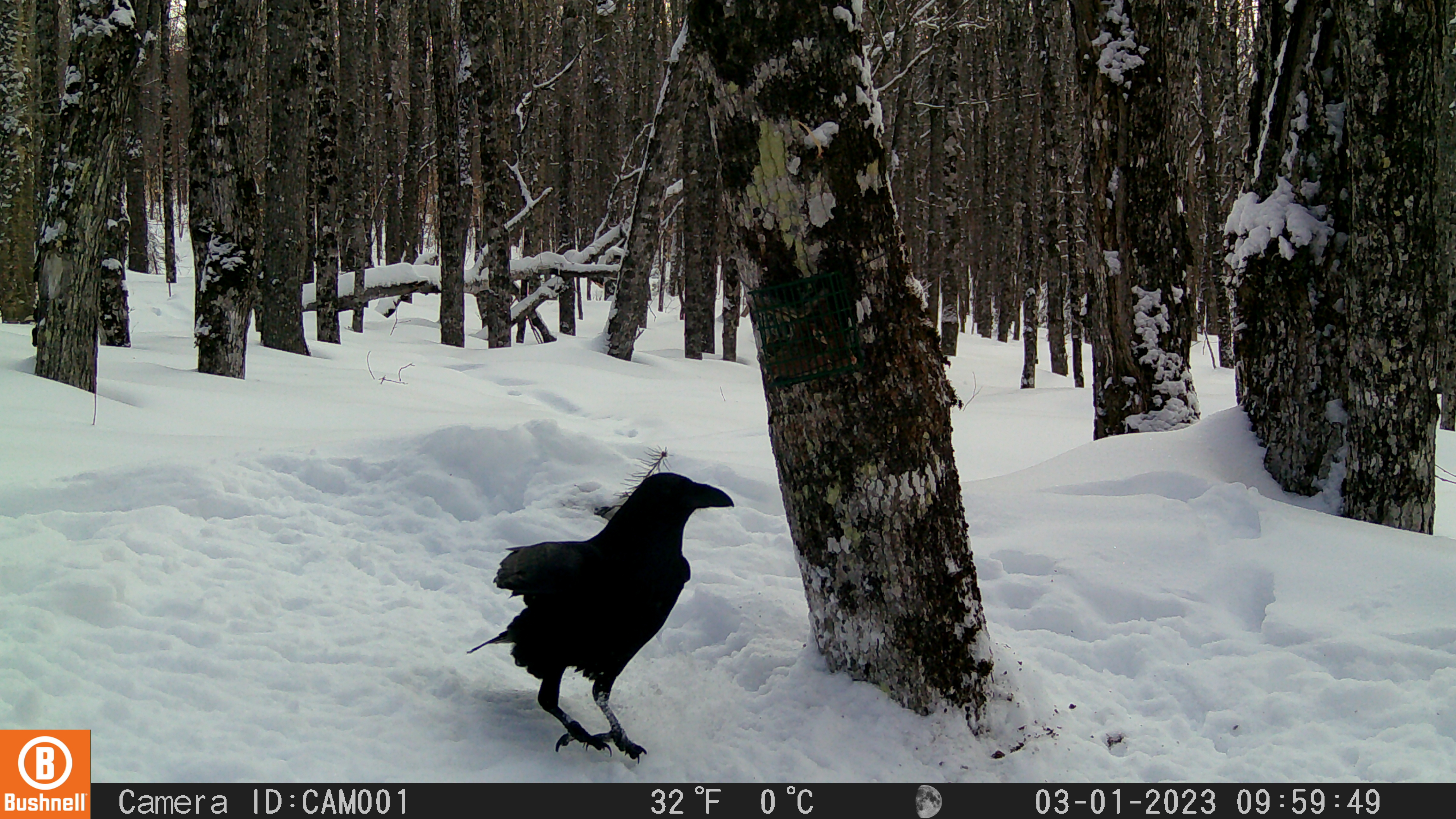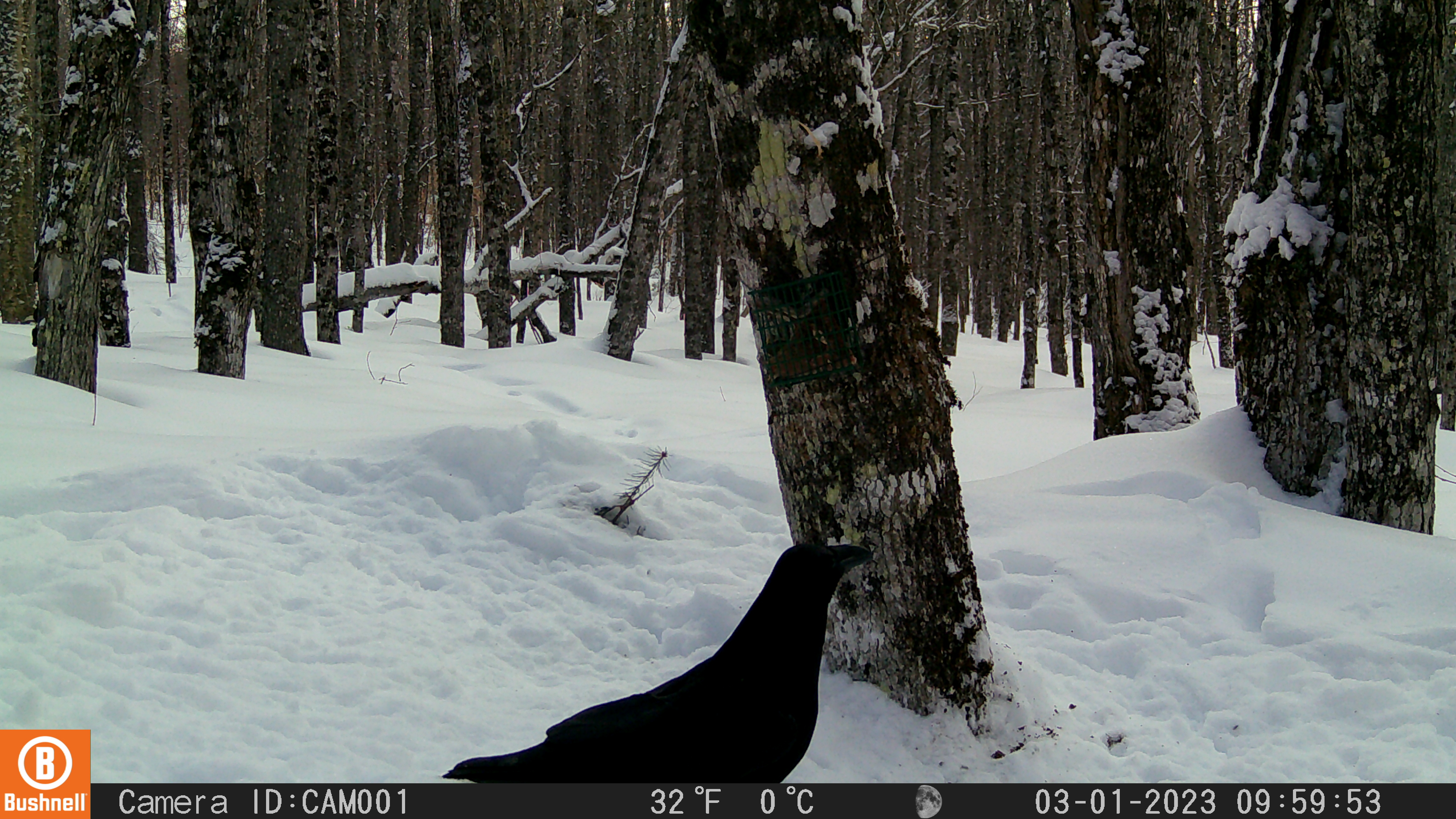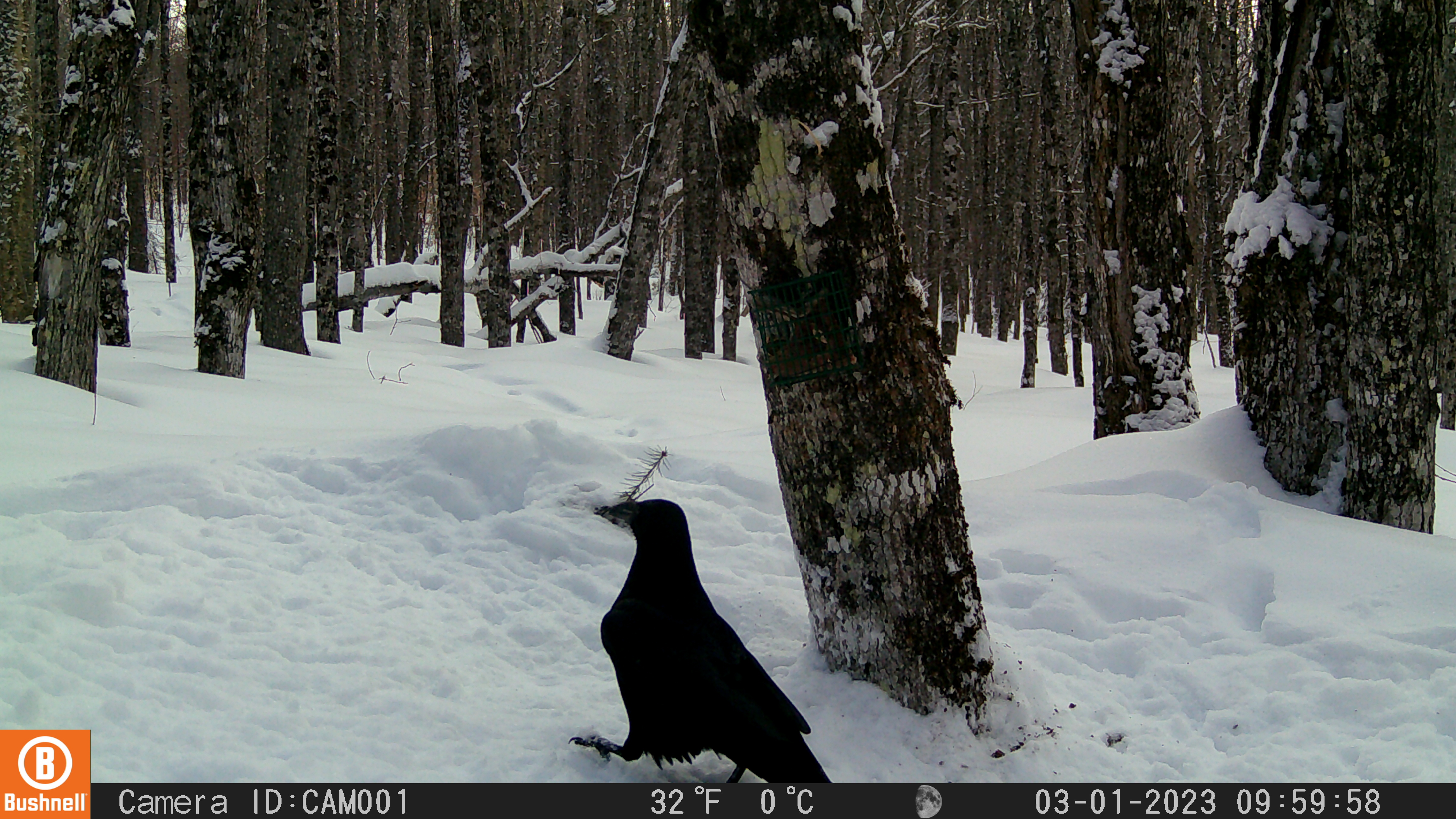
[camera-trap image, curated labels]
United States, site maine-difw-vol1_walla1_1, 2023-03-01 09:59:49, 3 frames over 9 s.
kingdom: Animalia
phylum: Chordata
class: Aves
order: Passeriformes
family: Corvidae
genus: Corvus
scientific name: Corvus corax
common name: common raven